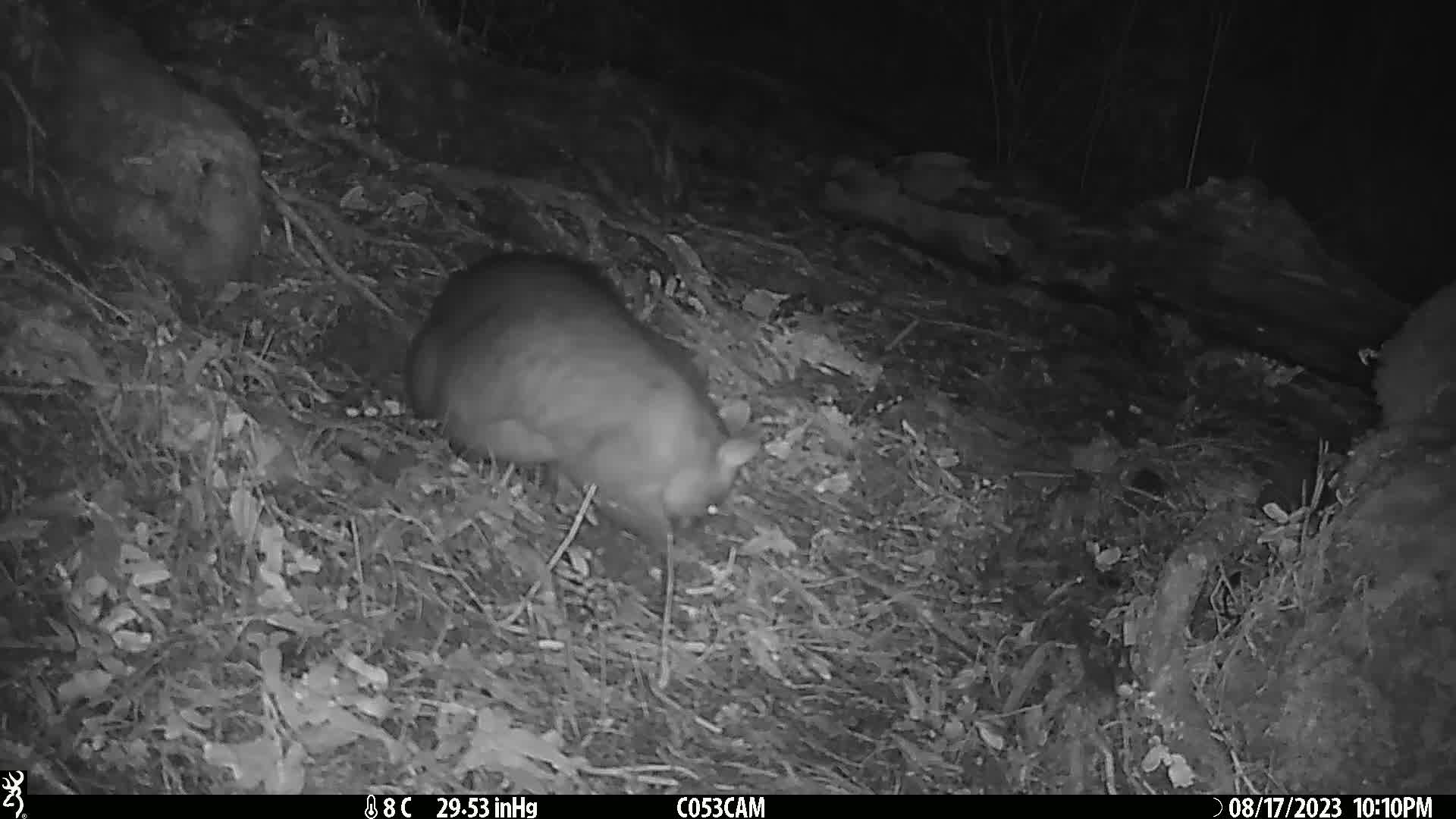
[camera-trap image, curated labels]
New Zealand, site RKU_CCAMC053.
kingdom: Animalia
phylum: Chordata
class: Mammalia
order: Diprotodontia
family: Phalangeridae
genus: Trichosurus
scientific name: Trichosurus vulpecula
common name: common brushtail possum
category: possum